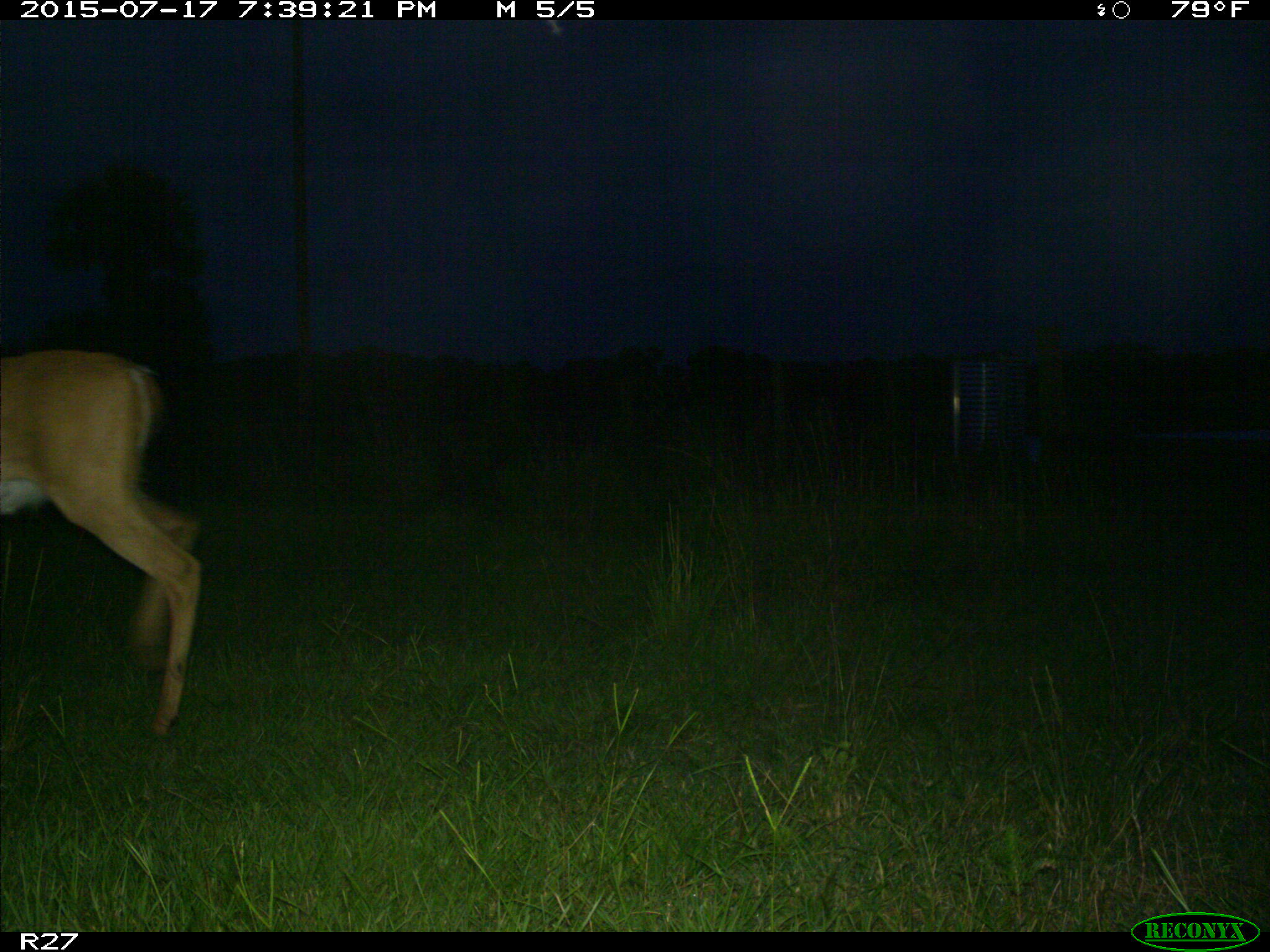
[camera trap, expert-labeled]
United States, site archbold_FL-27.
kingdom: Animalia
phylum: Chordata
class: Mammalia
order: Artiodactyla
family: Cervidae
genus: Odocoileus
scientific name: Odocoileus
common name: deer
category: unidentified deer